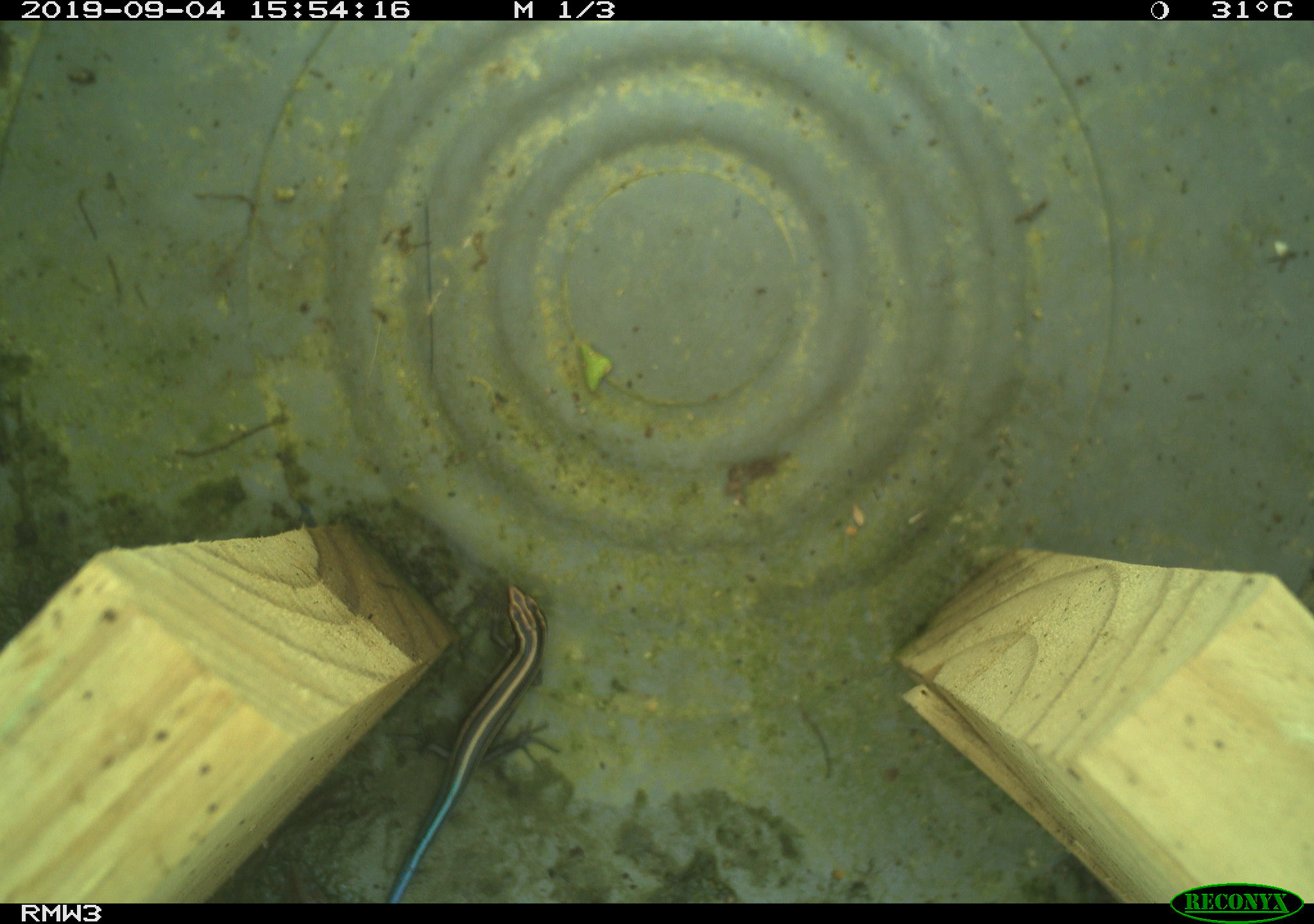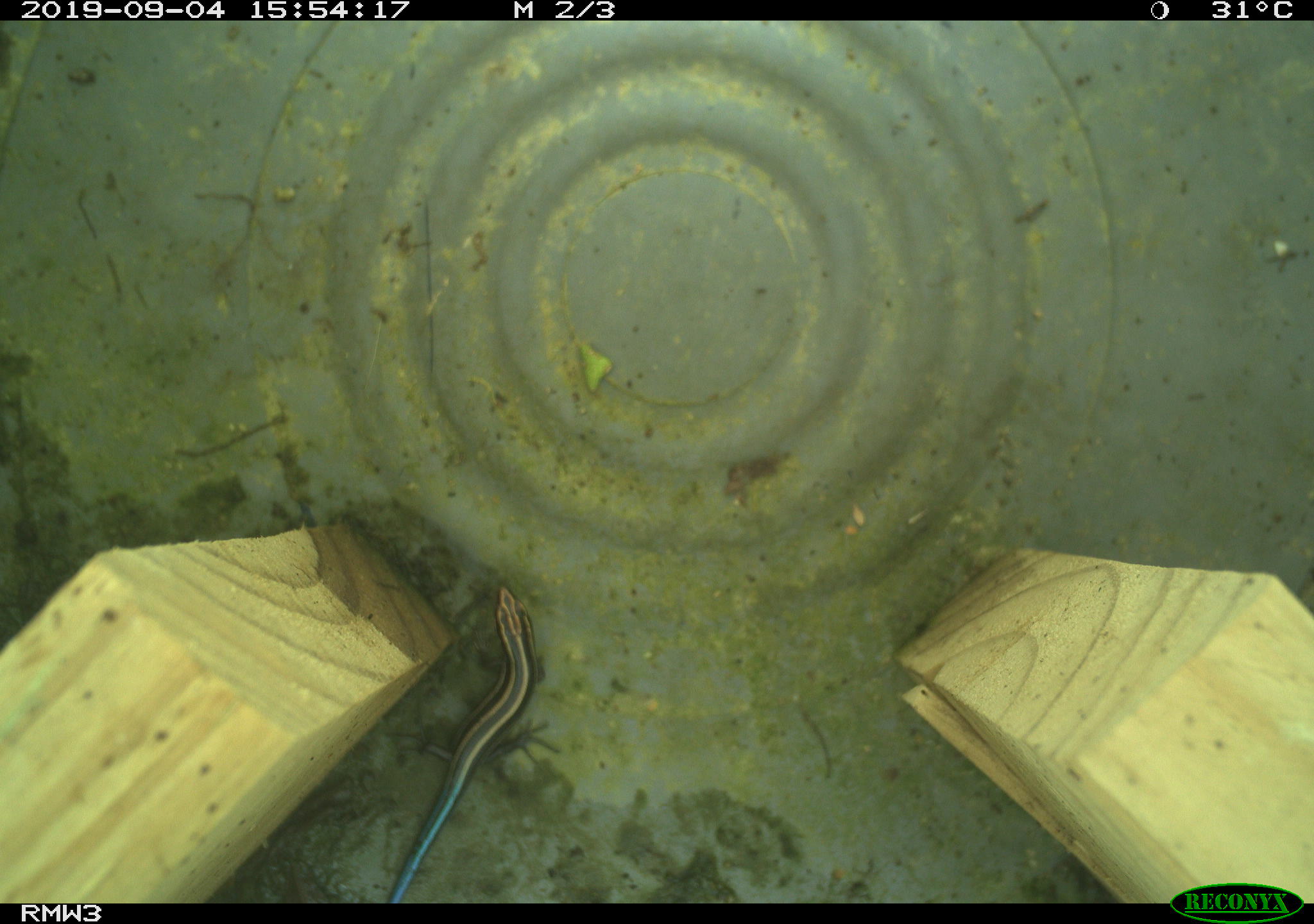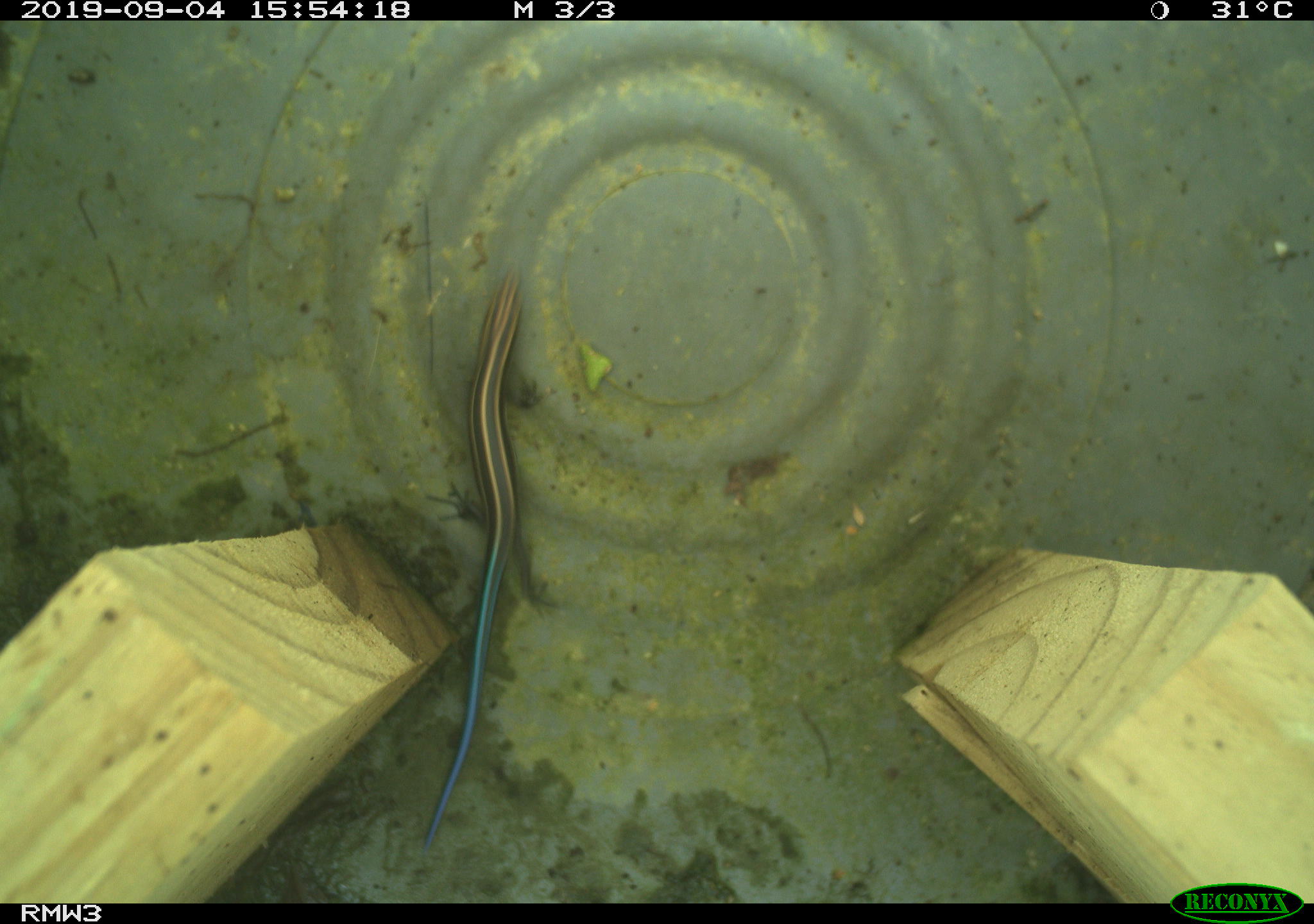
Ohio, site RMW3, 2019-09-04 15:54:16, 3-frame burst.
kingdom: Animalia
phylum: Chordata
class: Mammalia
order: Rodentia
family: Cricetidae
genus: Peromyscus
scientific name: Peromyscus leucopus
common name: white-footed mouse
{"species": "white-footed mouse (Peromyscus leucopus)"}